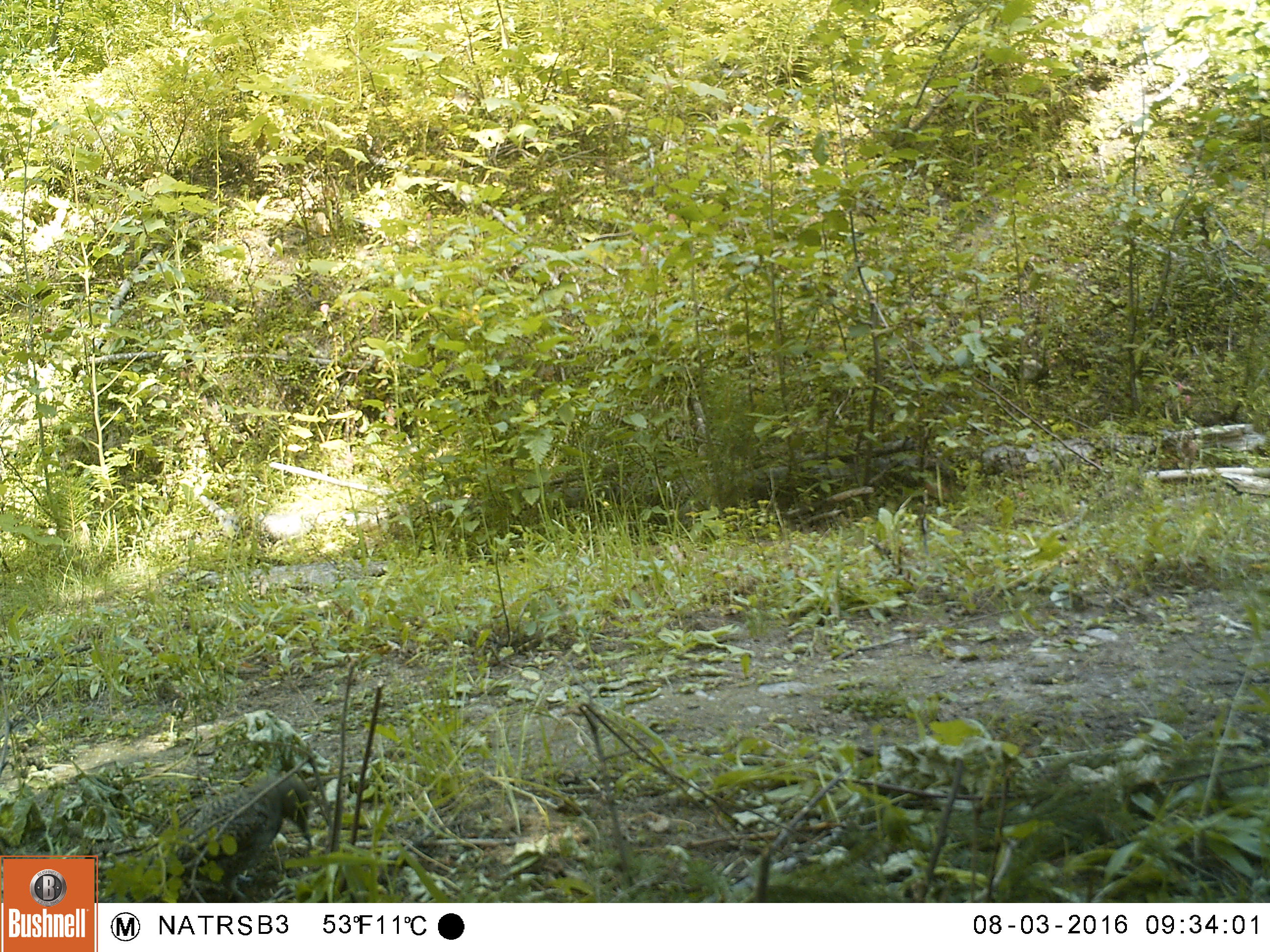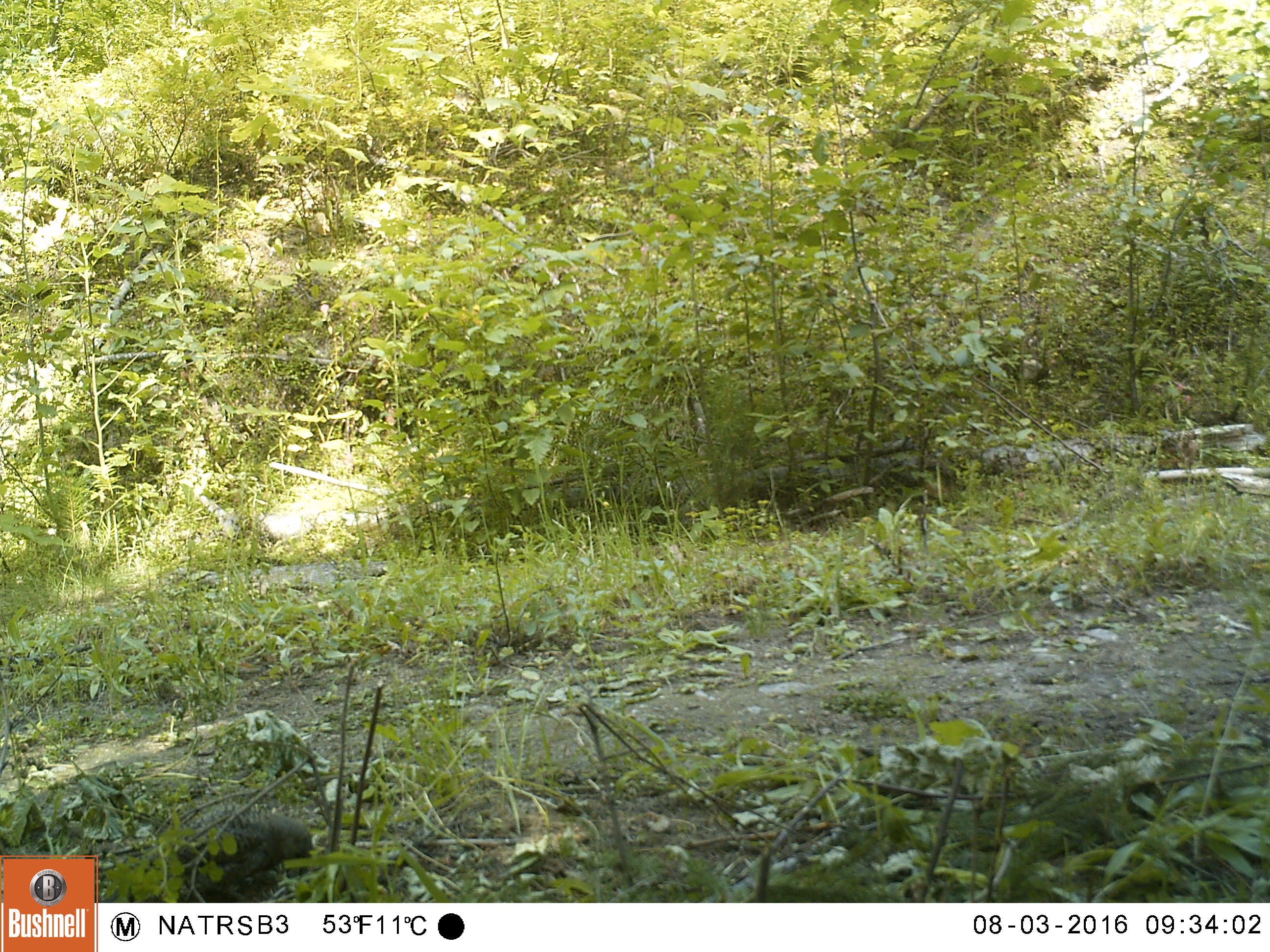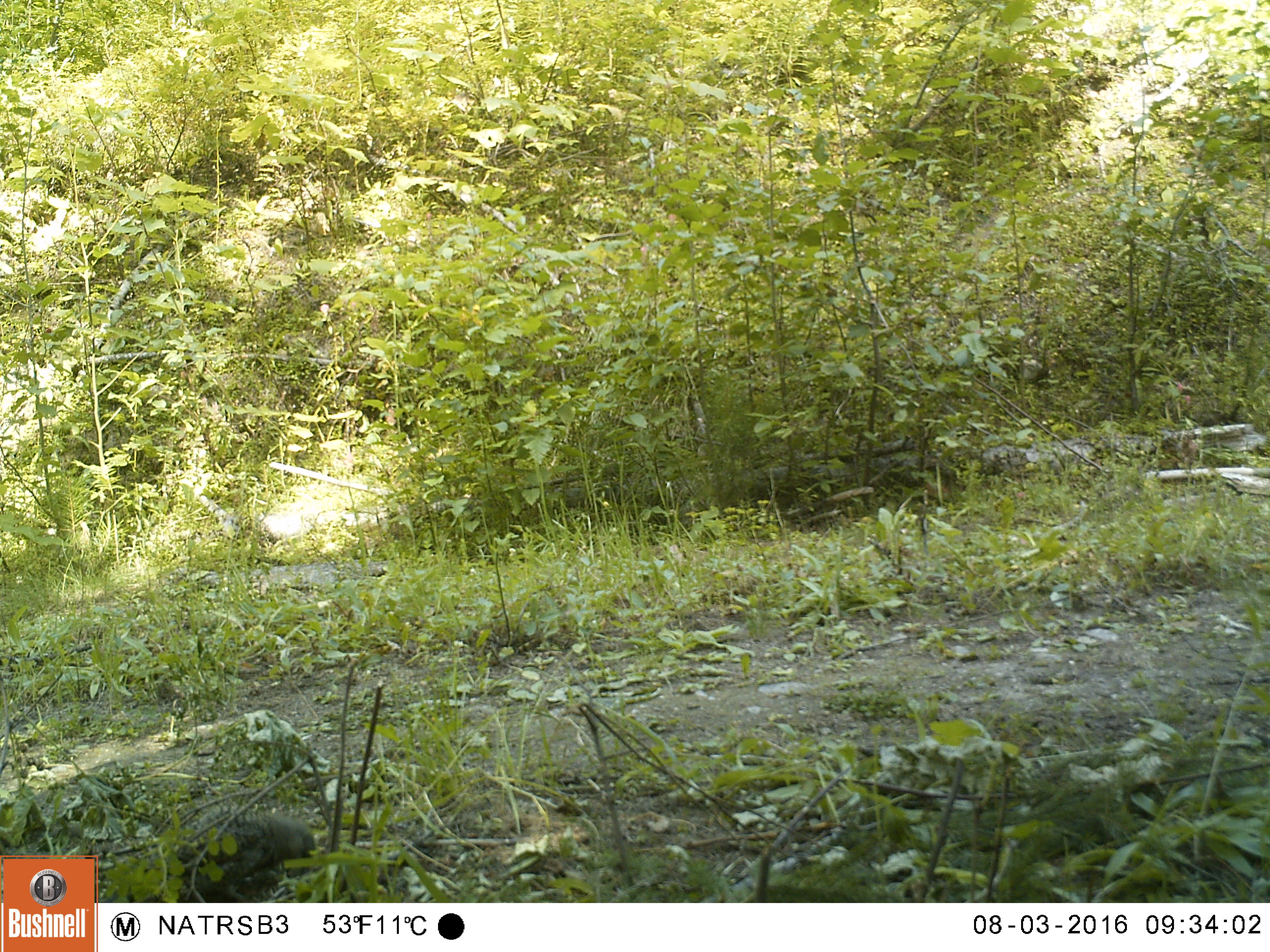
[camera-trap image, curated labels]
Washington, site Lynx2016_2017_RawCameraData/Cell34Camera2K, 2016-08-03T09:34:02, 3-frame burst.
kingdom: Animalia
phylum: Chordata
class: Aves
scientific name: Aves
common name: birds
Aves (birds). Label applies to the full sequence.